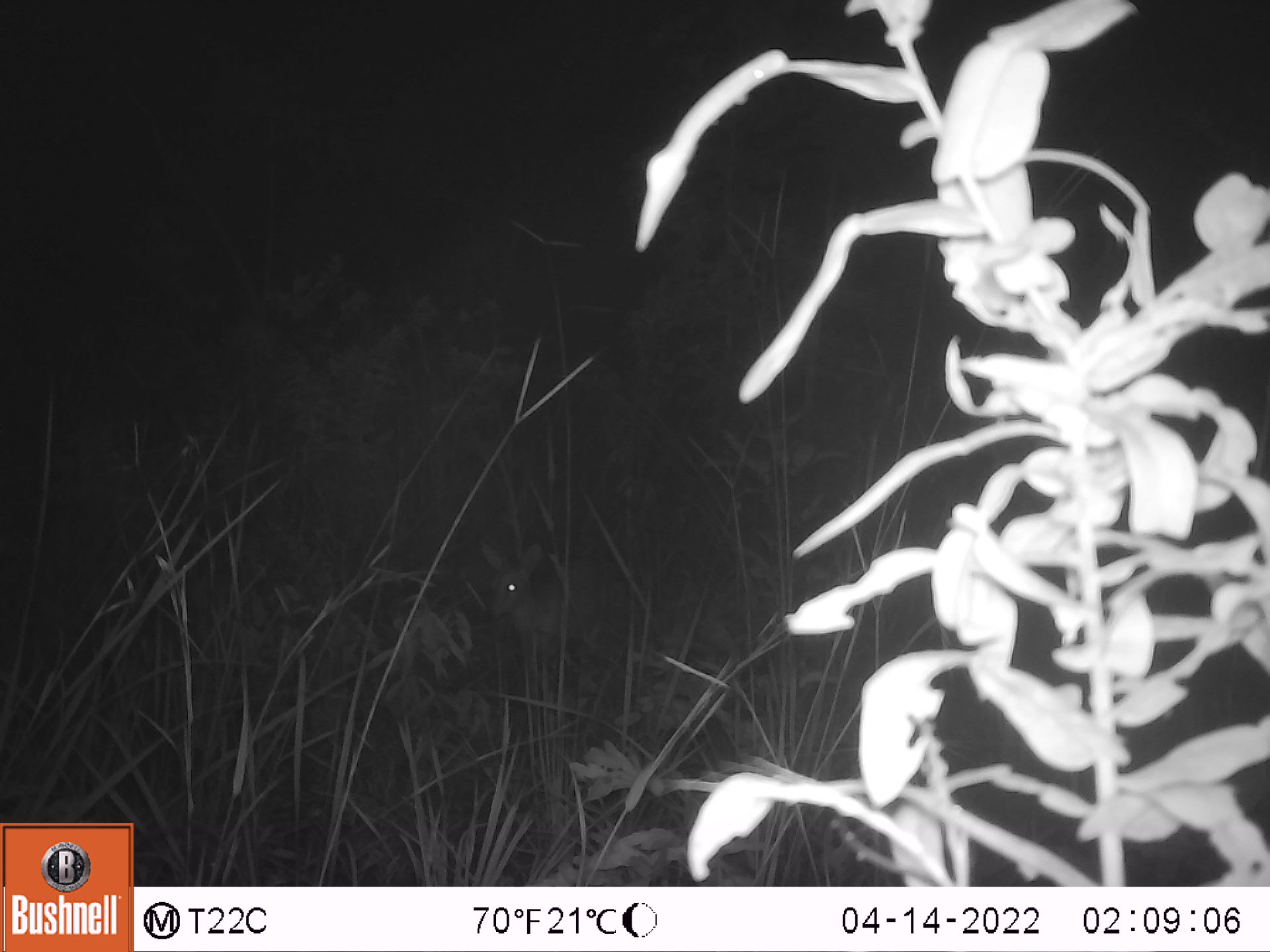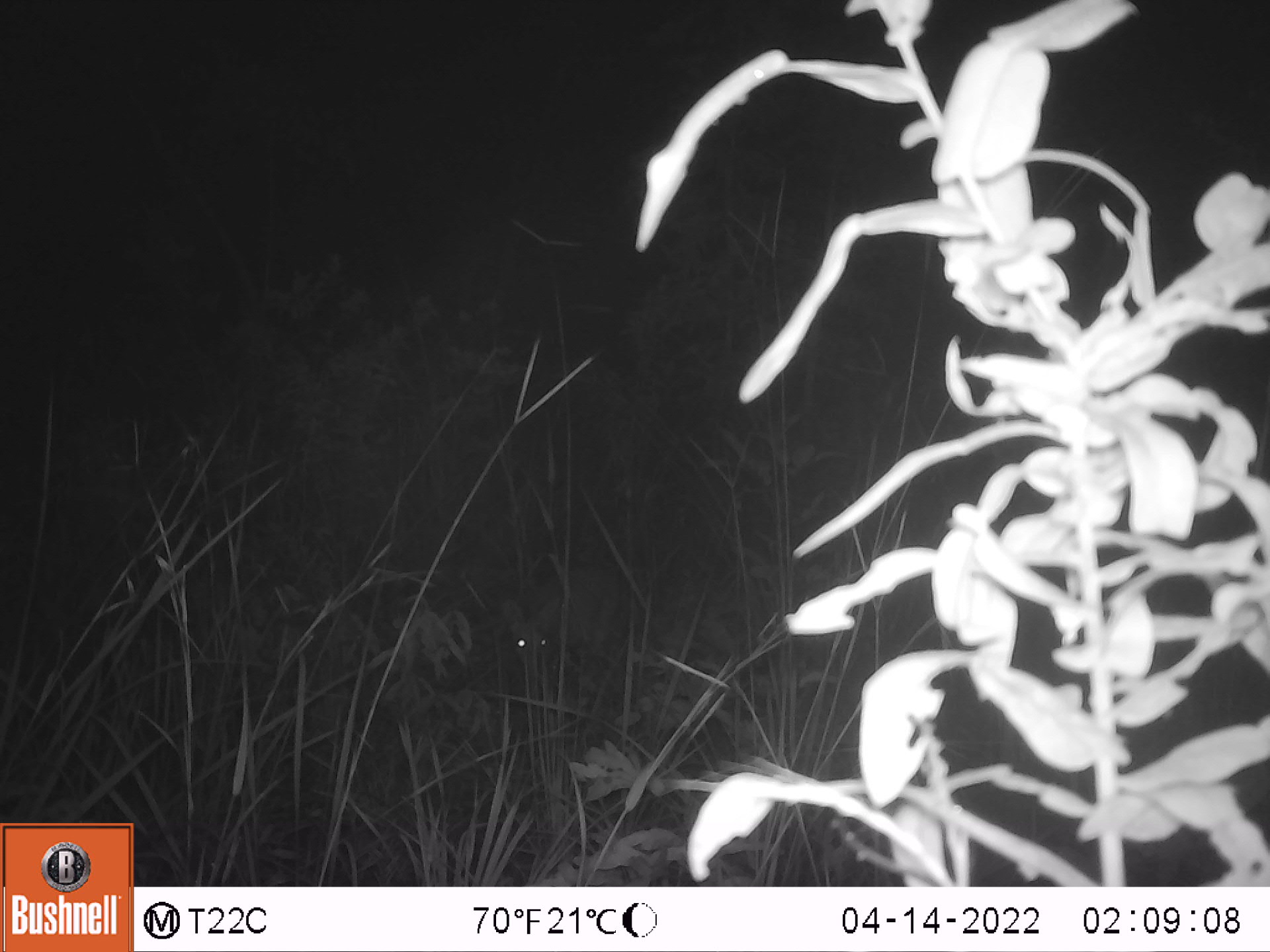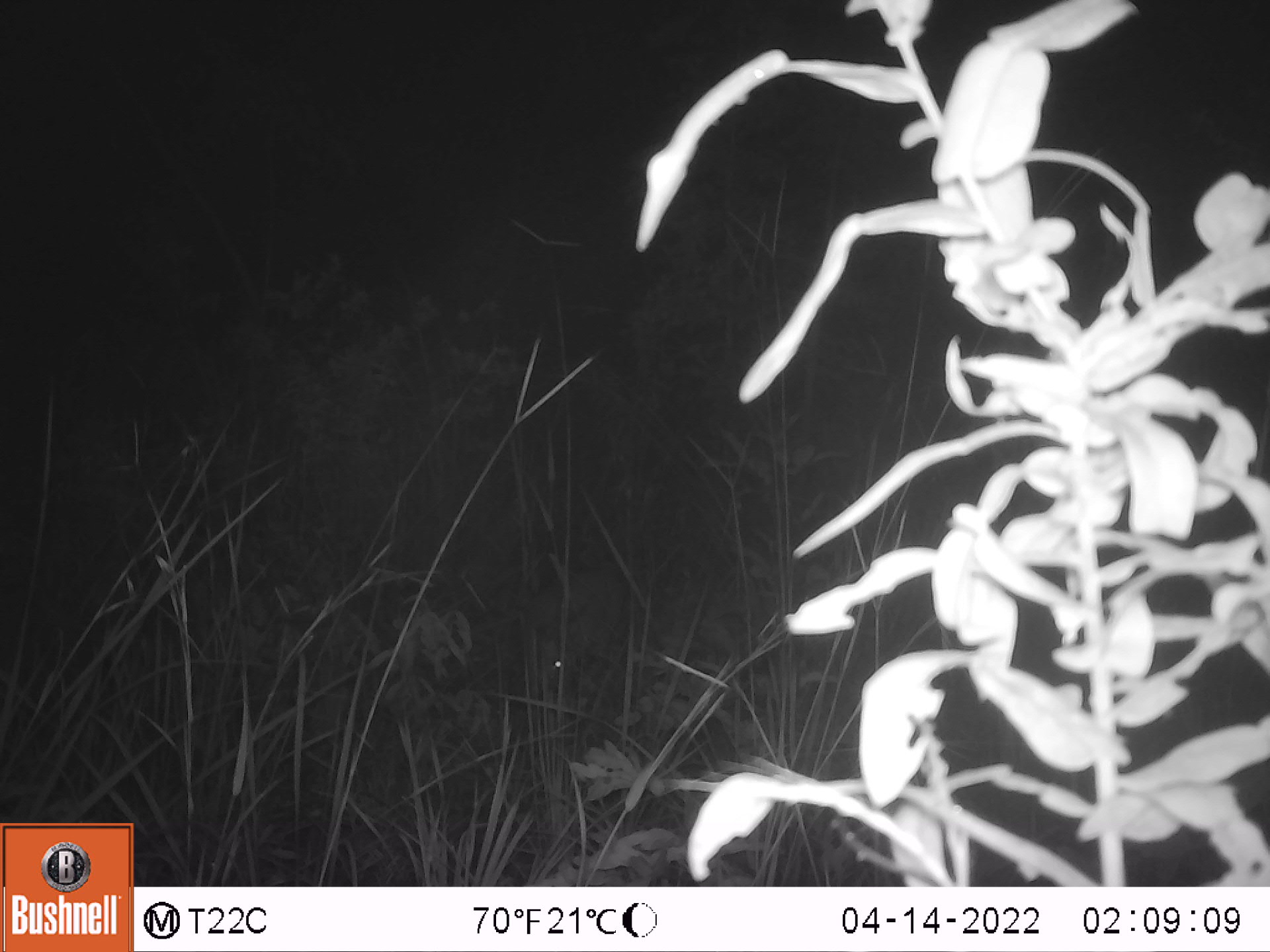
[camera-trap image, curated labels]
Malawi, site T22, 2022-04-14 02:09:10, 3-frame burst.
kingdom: Animalia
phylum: Chordata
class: Mammalia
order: Artiodactyla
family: Bovidae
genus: Sylvicapra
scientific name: Sylvicapra grimmia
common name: common duiker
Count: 1.